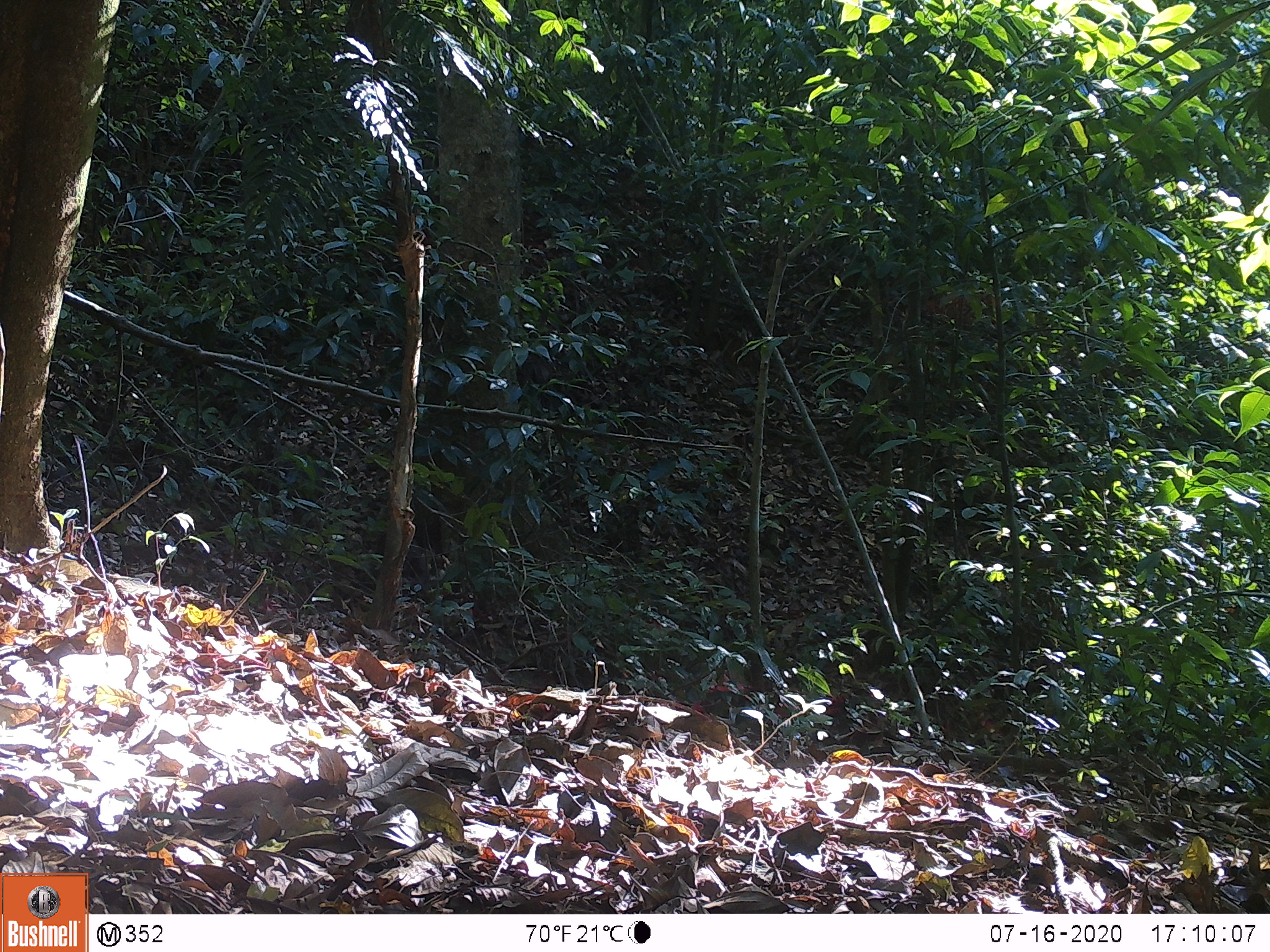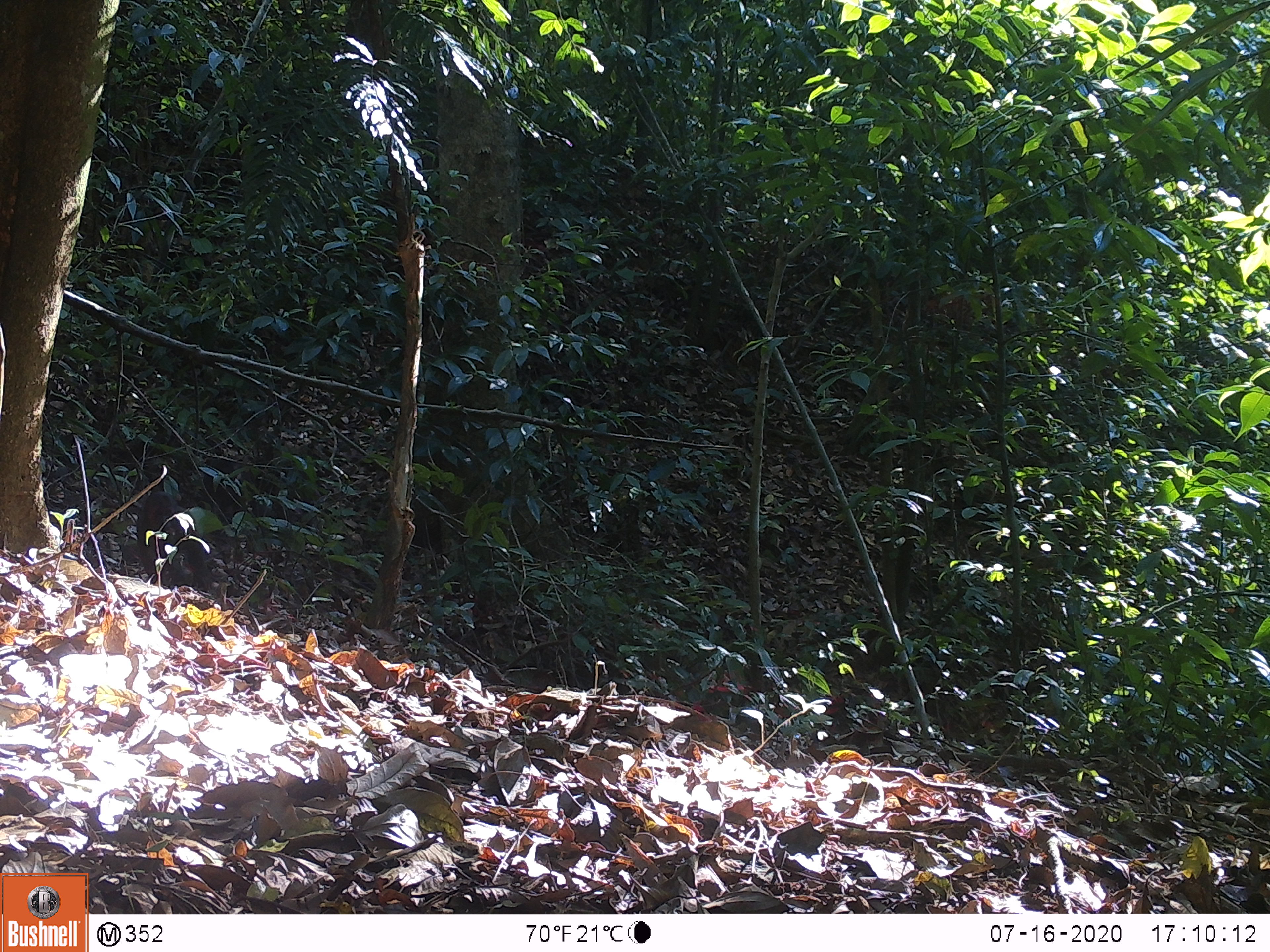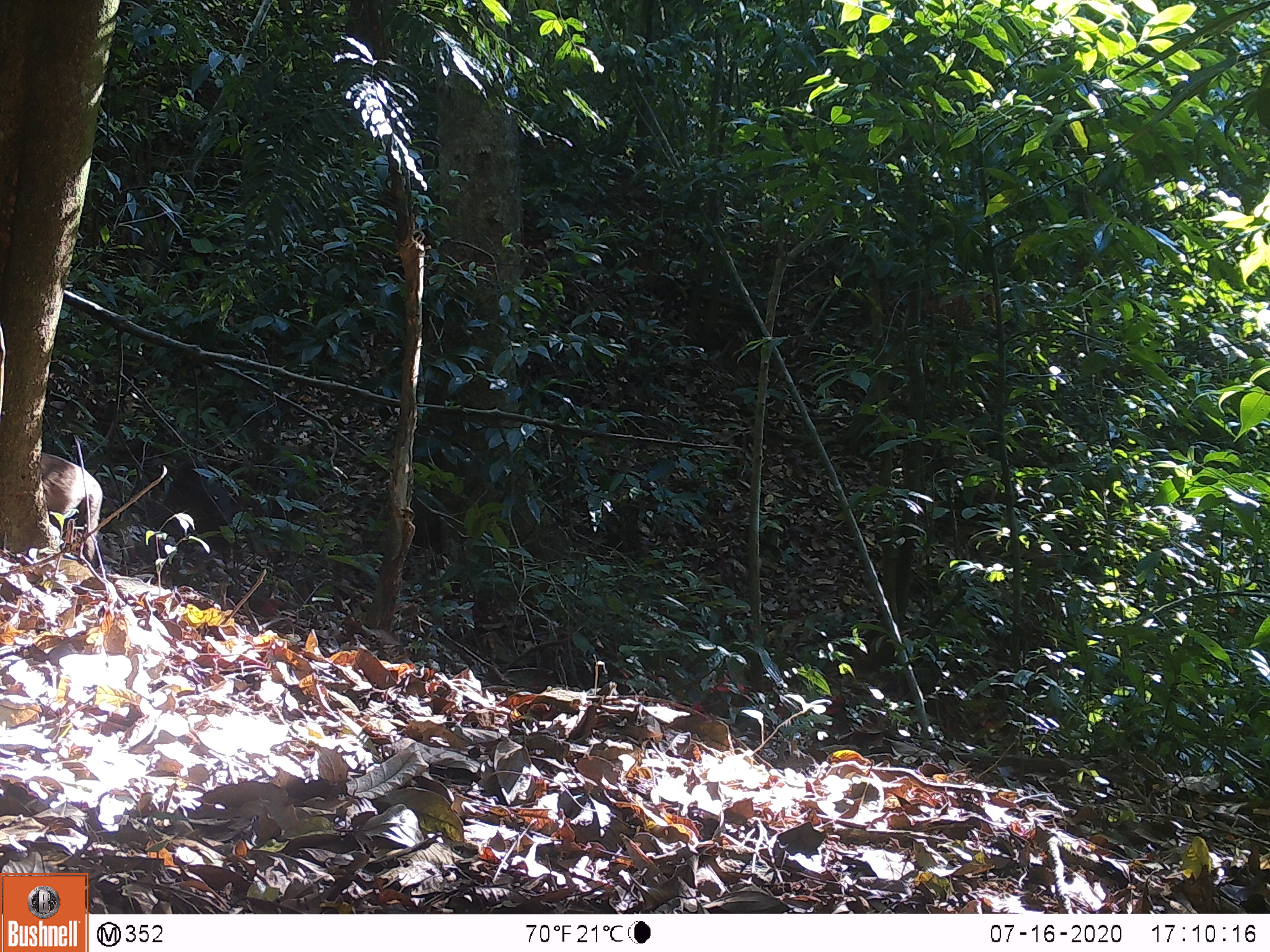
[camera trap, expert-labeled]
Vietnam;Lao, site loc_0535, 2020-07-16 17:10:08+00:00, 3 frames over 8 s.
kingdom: Animalia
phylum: Chordata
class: Mammalia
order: Primates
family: Cercopithecidae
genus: Macaca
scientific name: Macaca arctoides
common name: stump-tailed macaque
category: stump tailed macaque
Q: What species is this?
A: Stump tailed macaque (stump-tailed macaque) (Macaca arctoides).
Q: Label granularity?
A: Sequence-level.